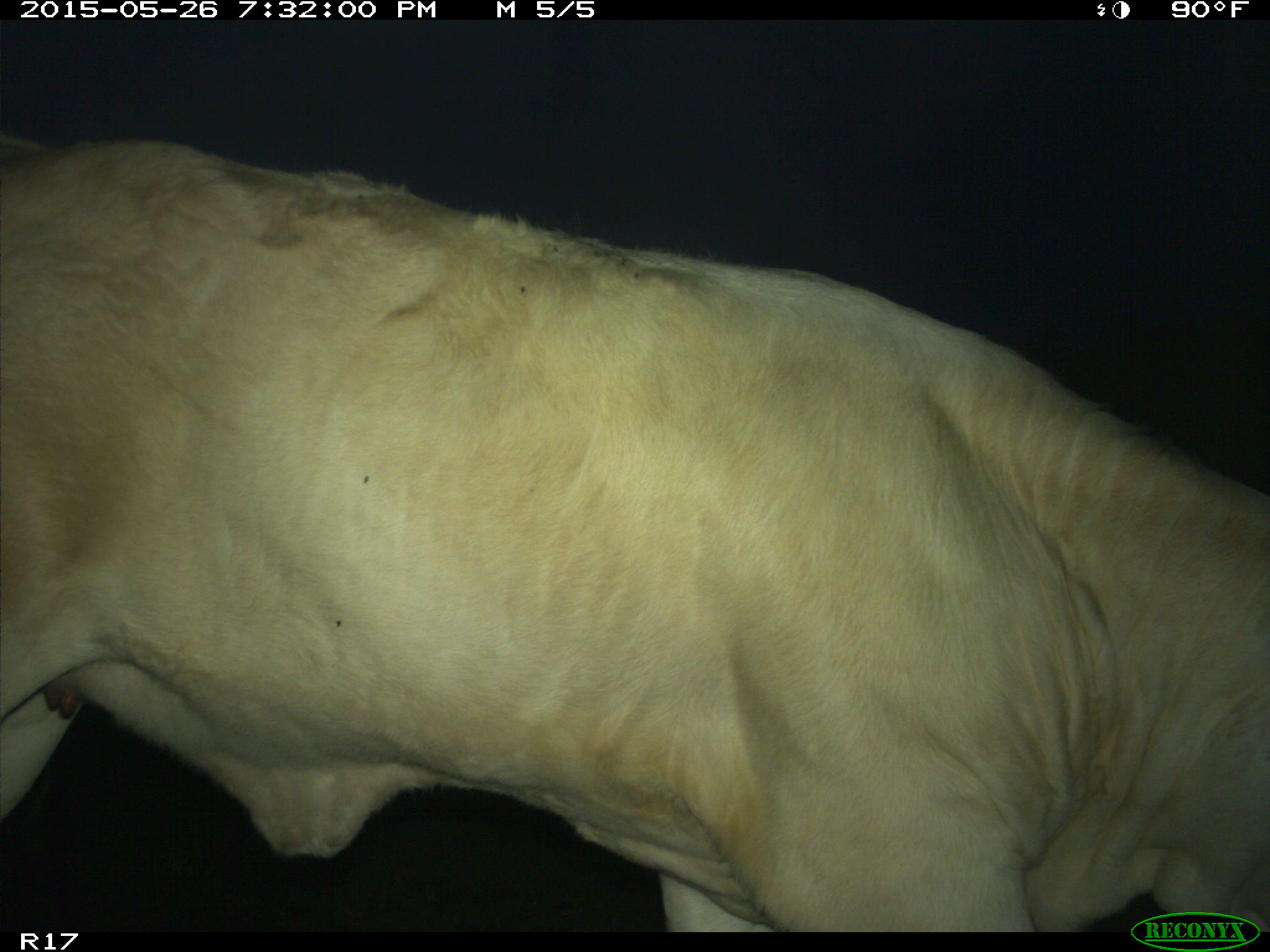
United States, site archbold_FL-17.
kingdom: Animalia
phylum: Chordata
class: Mammalia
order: Artiodactyla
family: Bovidae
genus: Bos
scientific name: Bos taurus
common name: domestic cow